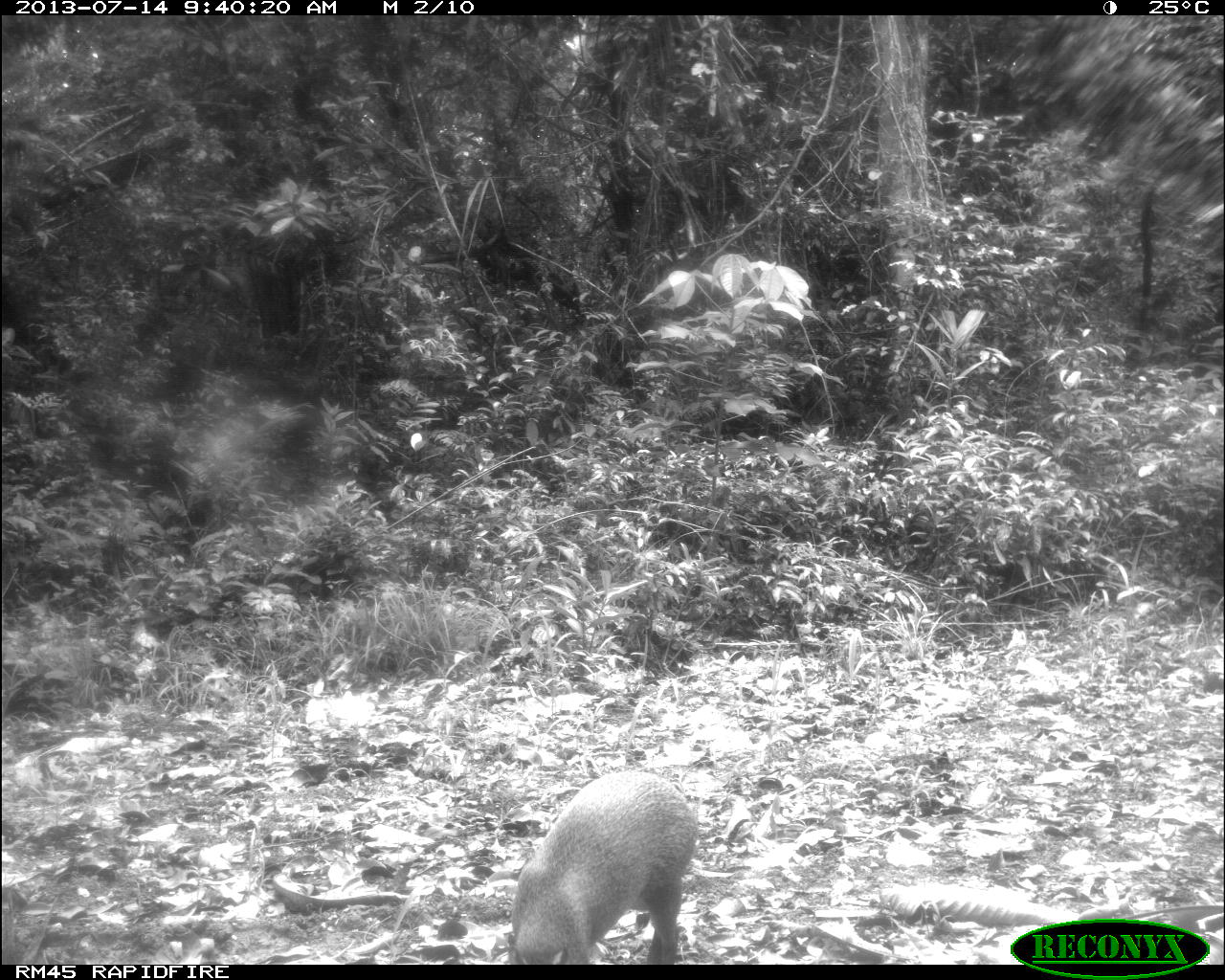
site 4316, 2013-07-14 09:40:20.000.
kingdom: Animalia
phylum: Chordata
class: Mammalia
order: Rodentia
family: Dasyproctidae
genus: Dasyprocta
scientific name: Dasyprocta punctata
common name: central american agouti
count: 1